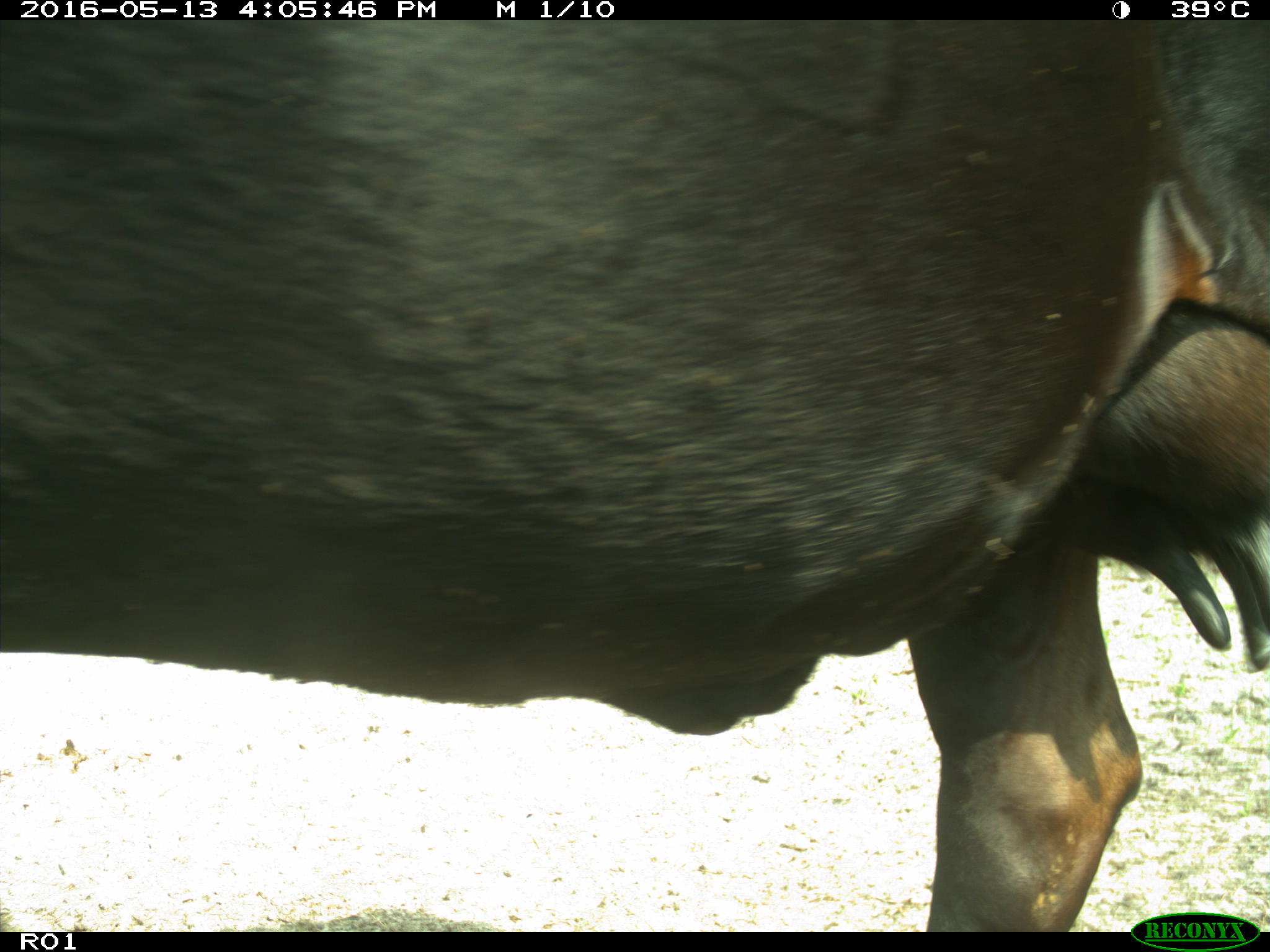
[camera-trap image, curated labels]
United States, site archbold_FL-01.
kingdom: Animalia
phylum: Chordata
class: Mammalia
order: Artiodactyla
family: Bovidae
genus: Bos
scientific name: Bos taurus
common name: domestic cow